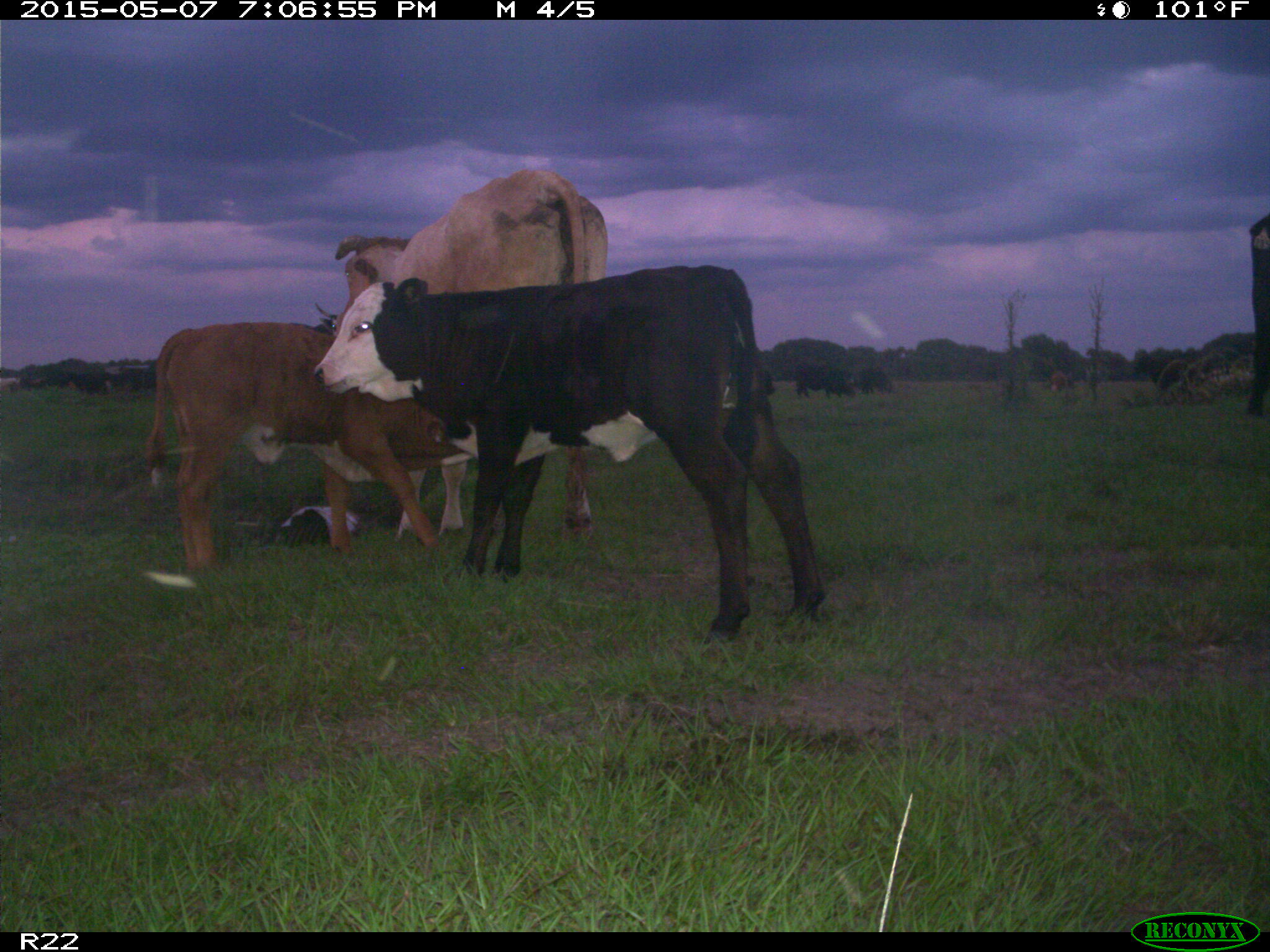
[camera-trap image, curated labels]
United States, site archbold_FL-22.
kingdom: Animalia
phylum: Chordata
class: Mammalia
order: Artiodactyla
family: Bovidae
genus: Bos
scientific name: Bos taurus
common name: domestic cow